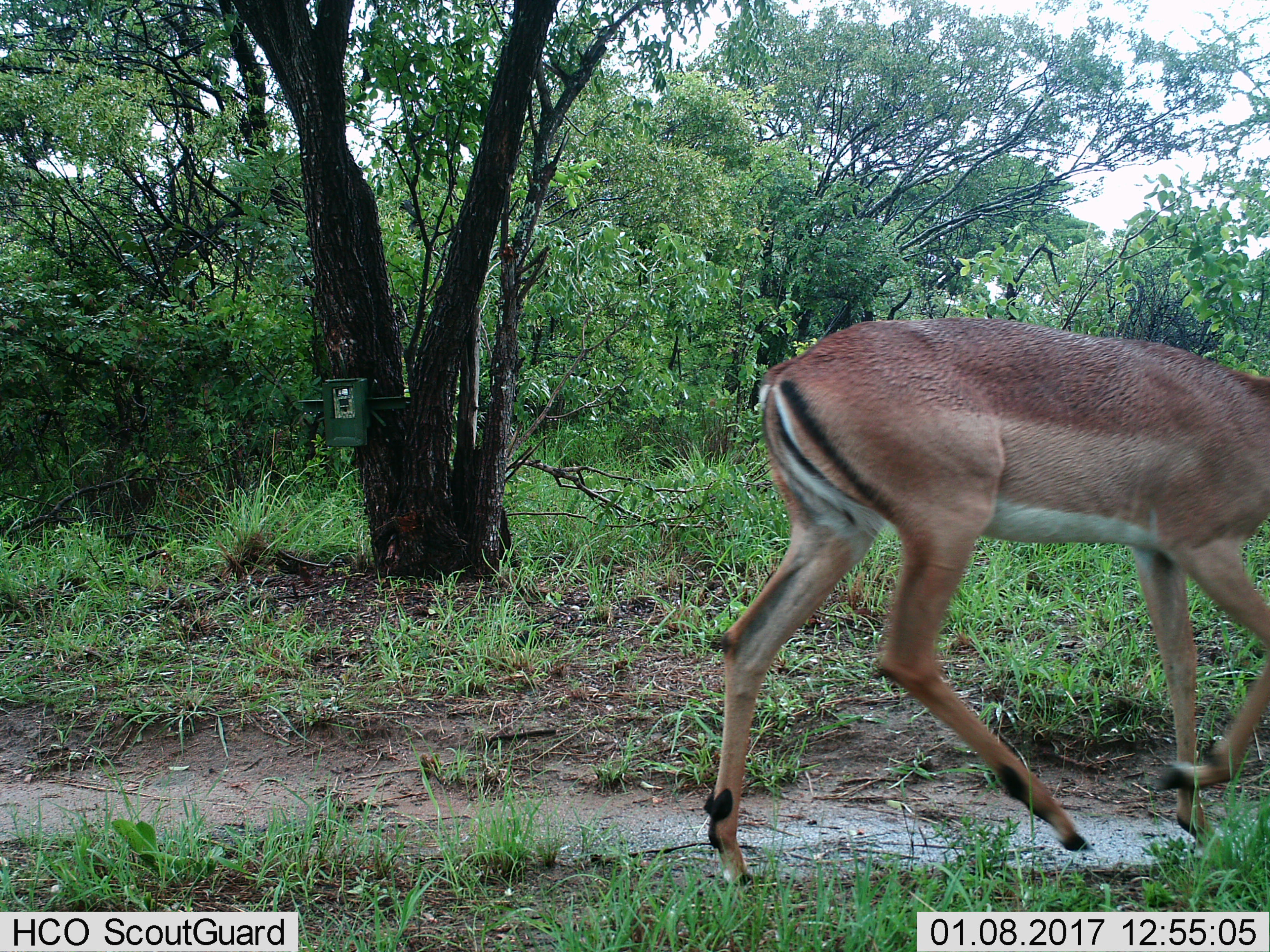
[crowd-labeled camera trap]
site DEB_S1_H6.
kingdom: Animalia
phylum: Chordata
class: Mammalia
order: Artiodactyla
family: Bovidae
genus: Aepyceros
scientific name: Aepyceros melampus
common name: impala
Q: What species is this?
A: Impala (Aepyceros melampus).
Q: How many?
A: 1.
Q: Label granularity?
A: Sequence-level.